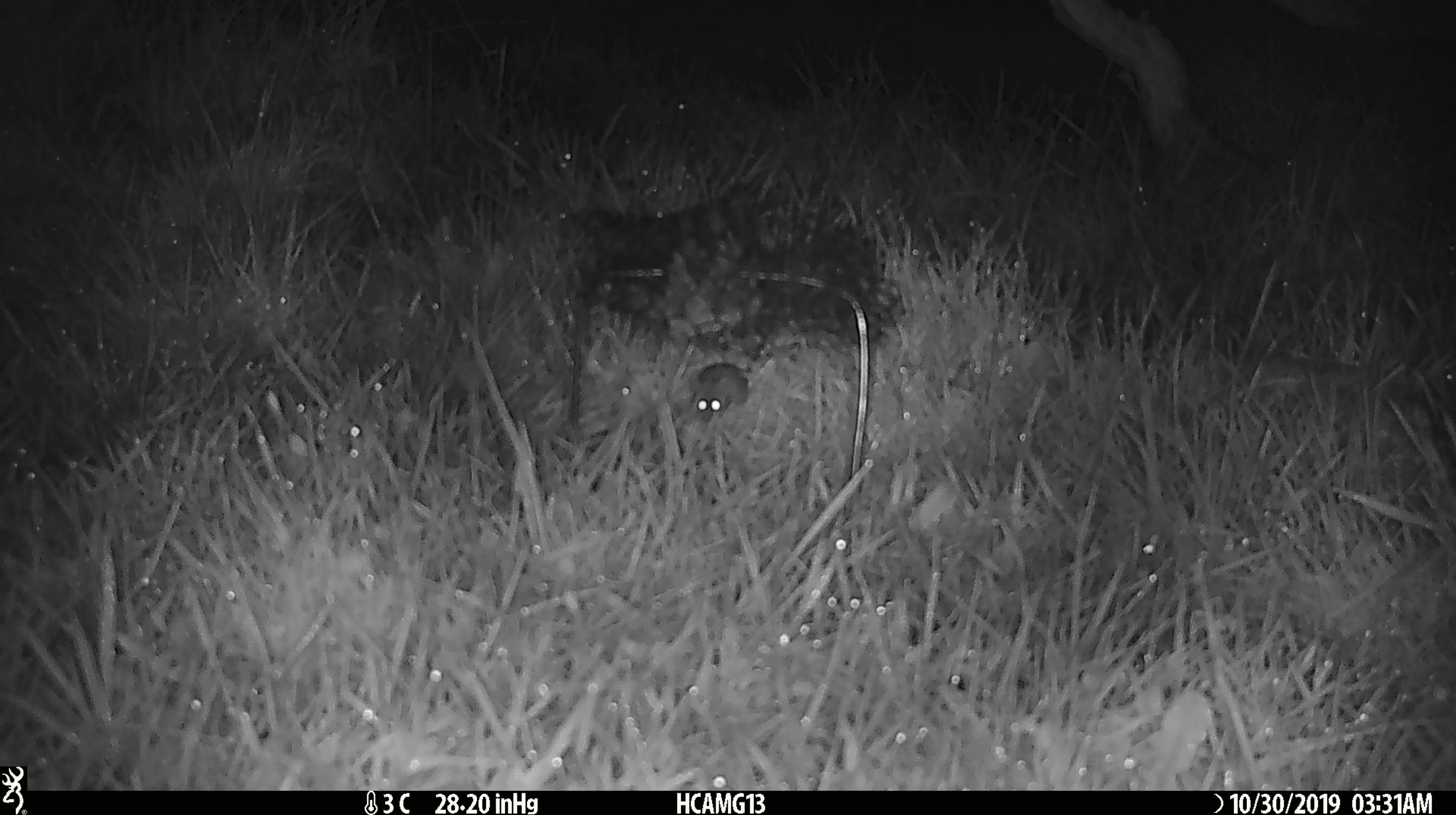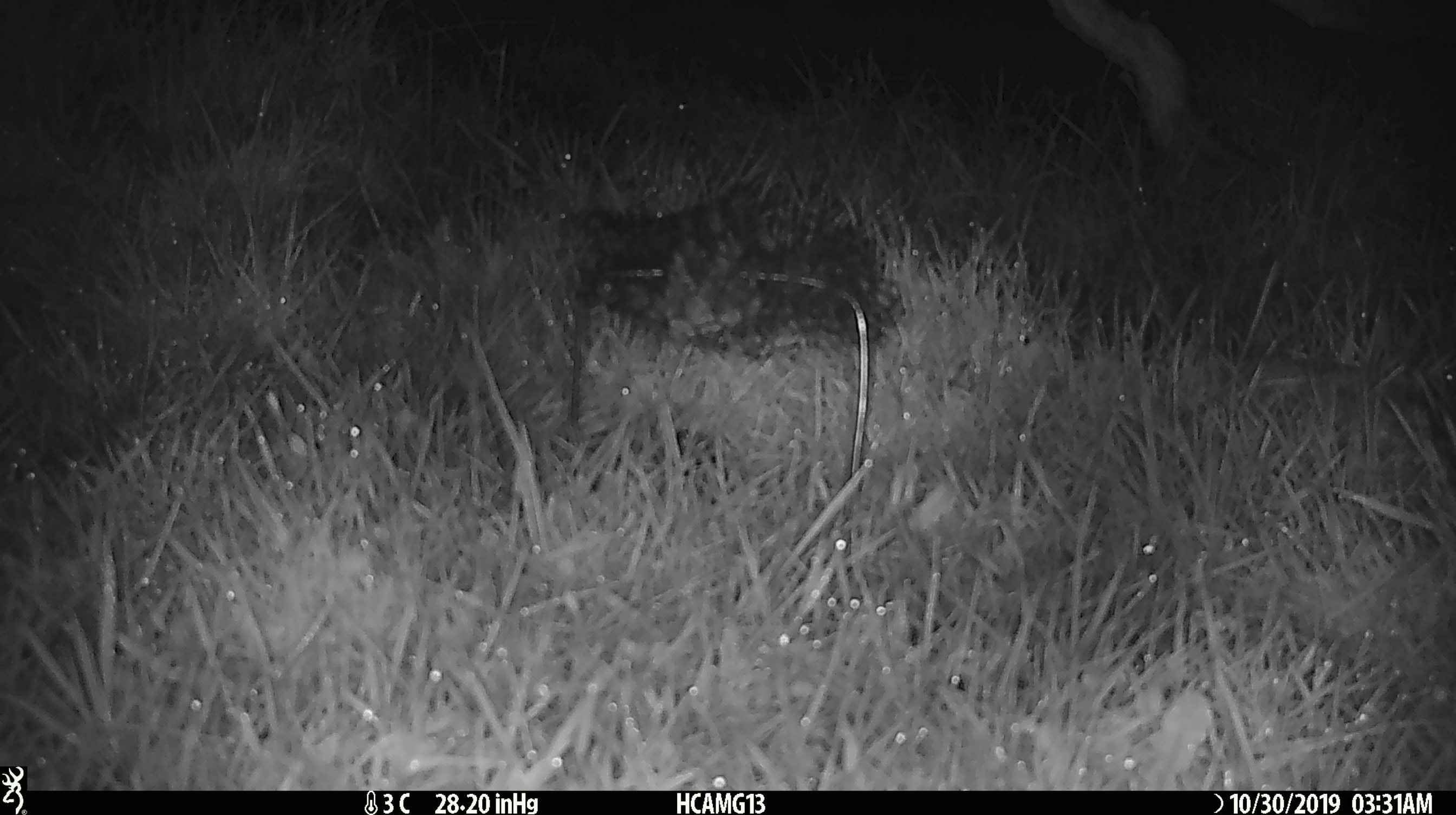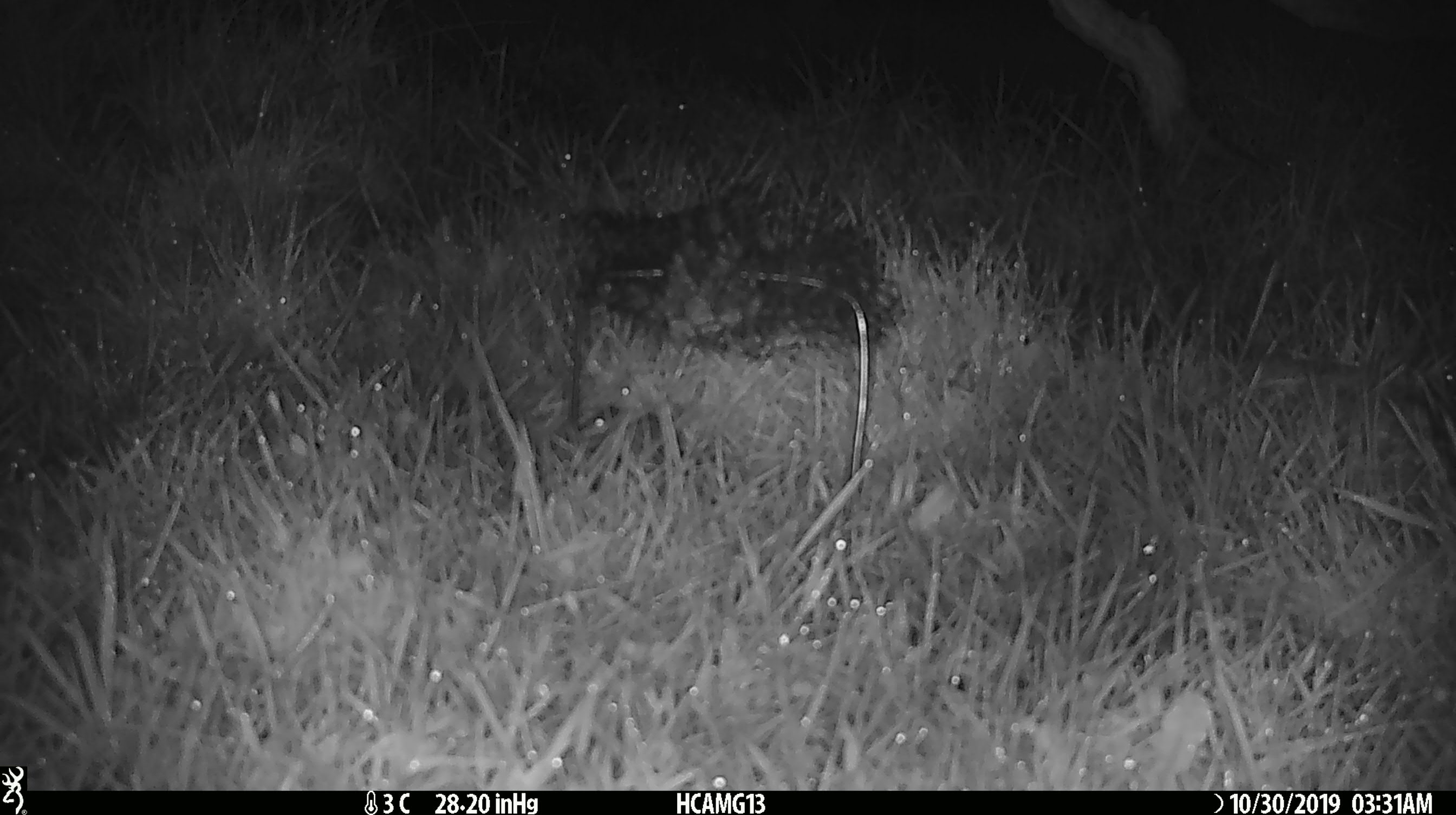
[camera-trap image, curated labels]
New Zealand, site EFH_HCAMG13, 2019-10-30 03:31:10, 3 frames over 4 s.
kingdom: Animalia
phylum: Chordata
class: Mammalia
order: Rodentia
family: Muridae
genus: Mus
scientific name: Mus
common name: mouse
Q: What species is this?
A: Mouse (Mus).